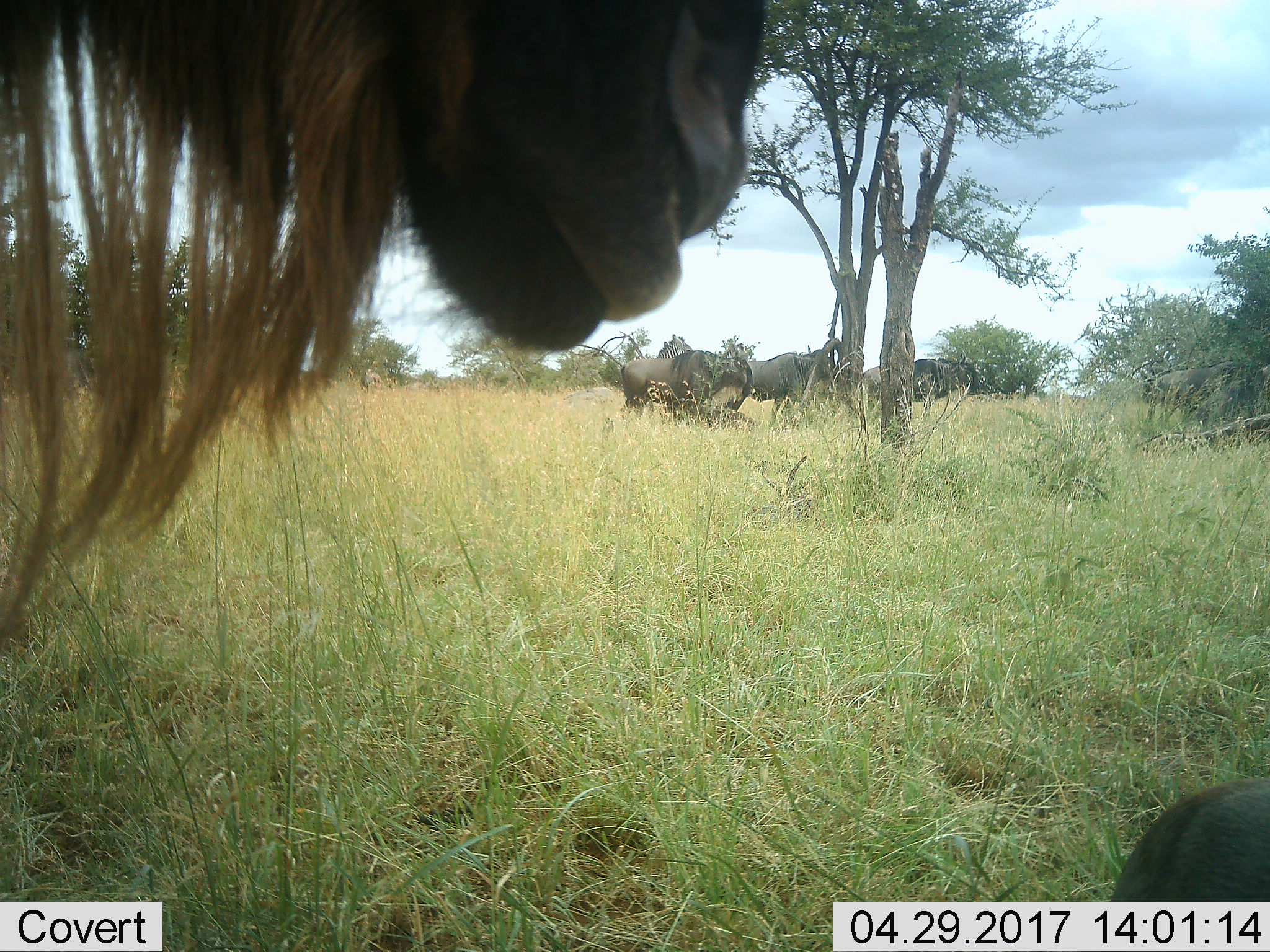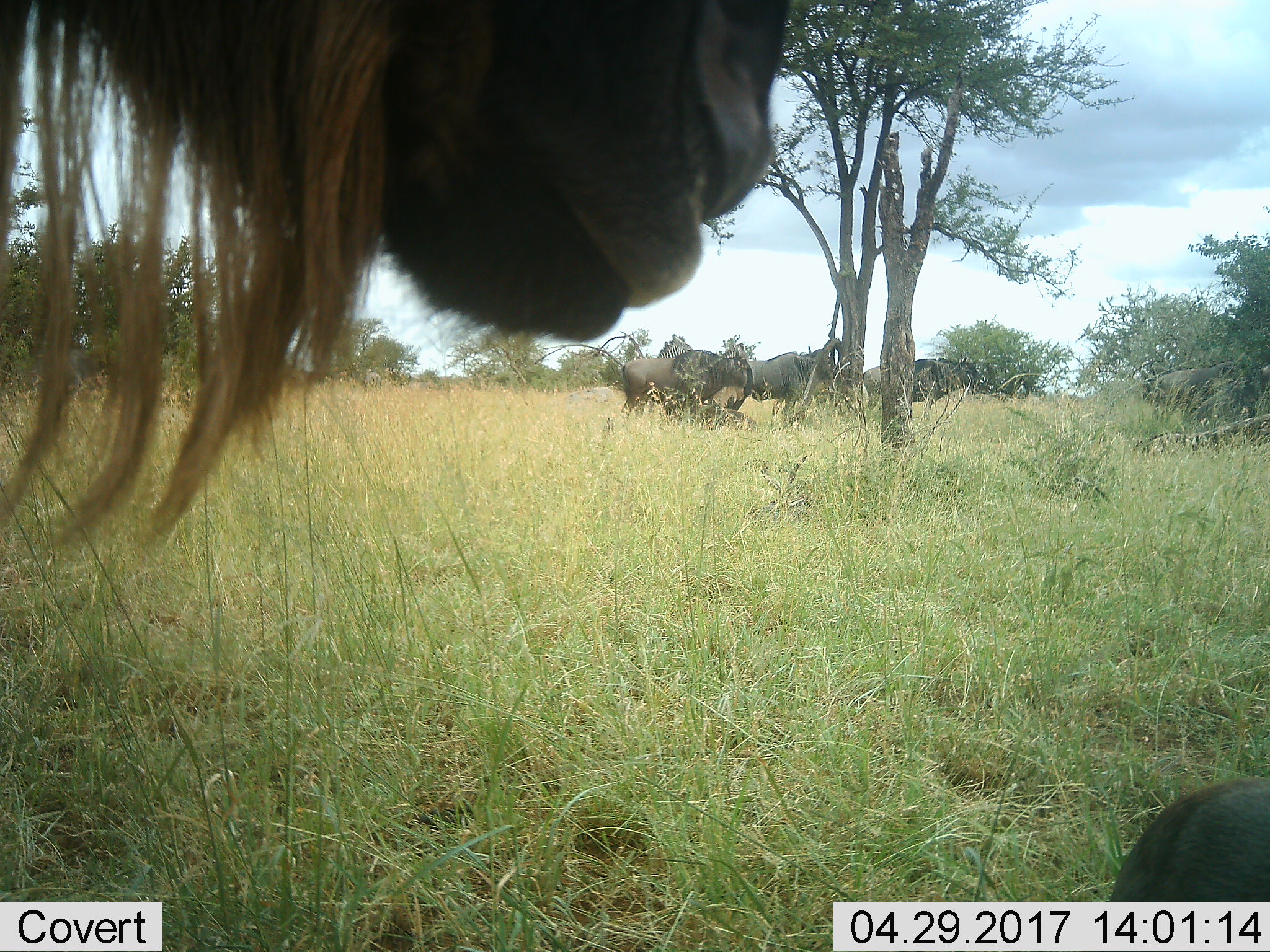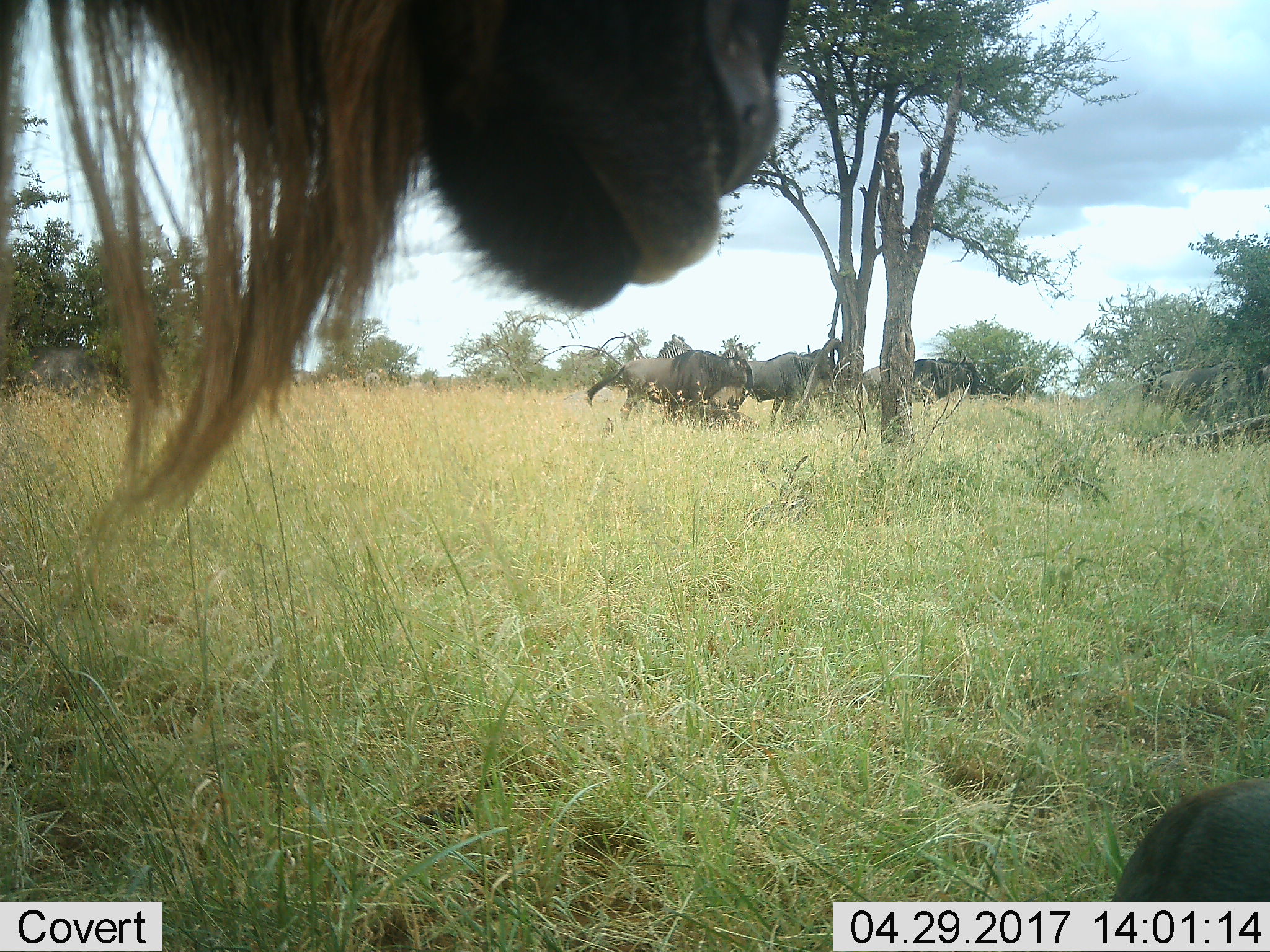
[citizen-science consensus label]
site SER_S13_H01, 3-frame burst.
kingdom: Animalia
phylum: Chordata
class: Mammalia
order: Artiodactyla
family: Bovidae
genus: Connochaetes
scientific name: Connochaetes taurinus taurinus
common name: blue wildebeest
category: wildebeestblue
Wildebeestblue (blue wildebeest) (Connochaetes taurinus taurinus), count 5. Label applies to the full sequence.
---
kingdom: Animalia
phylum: Chordata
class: Mammalia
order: Perissodactyla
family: Equidae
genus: Equus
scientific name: Equus quagga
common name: plains zebra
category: zebraplains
Zebraplains (plains zebra) (Equus quagga), count 1. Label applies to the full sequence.